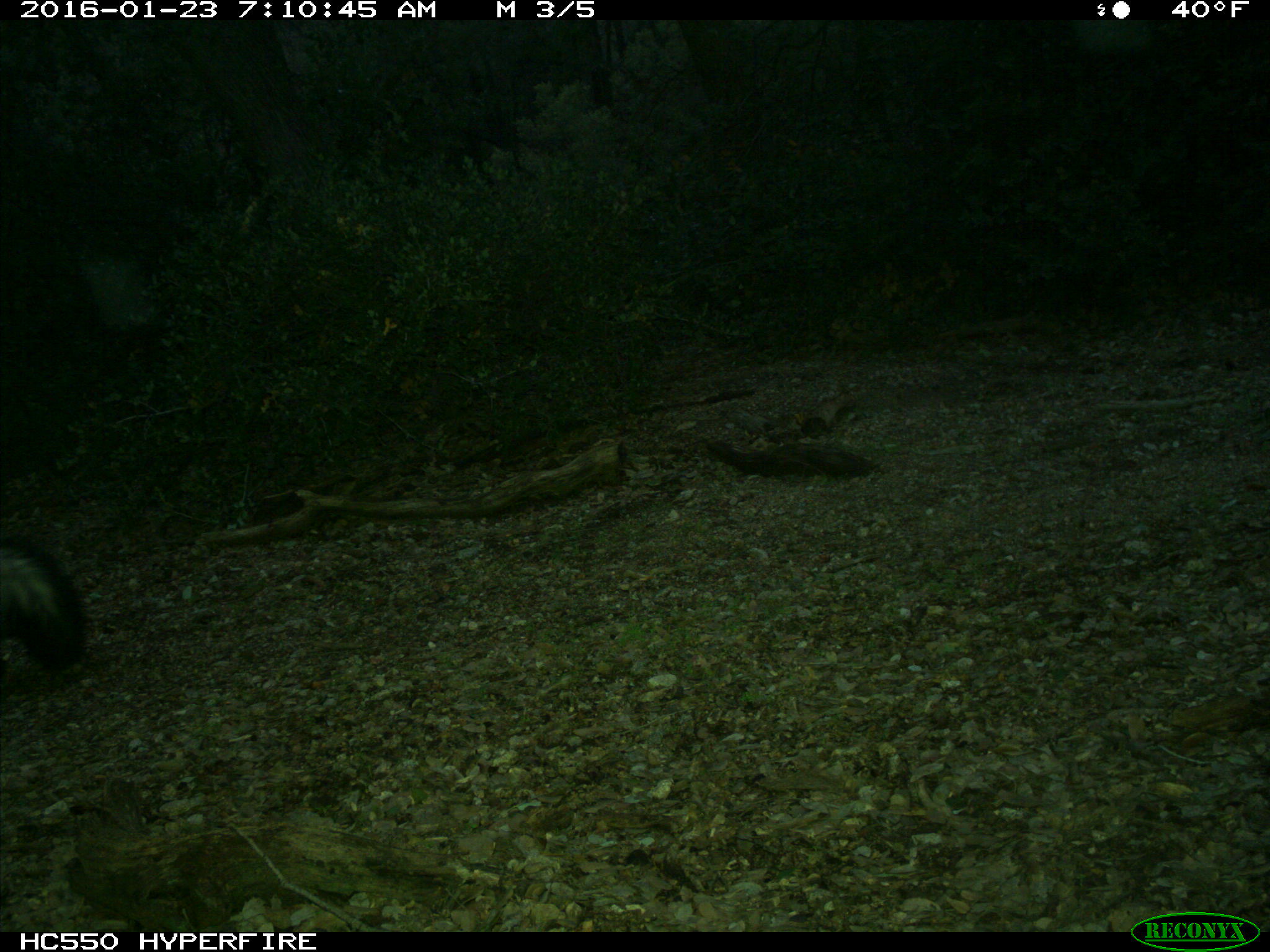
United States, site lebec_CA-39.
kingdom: Animalia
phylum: Chordata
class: Mammalia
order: Carnivora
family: Mephitidae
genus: Mephitis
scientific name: Mephitis mephitis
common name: striped skunk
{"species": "Mephitis mephitis (striped skunk)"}